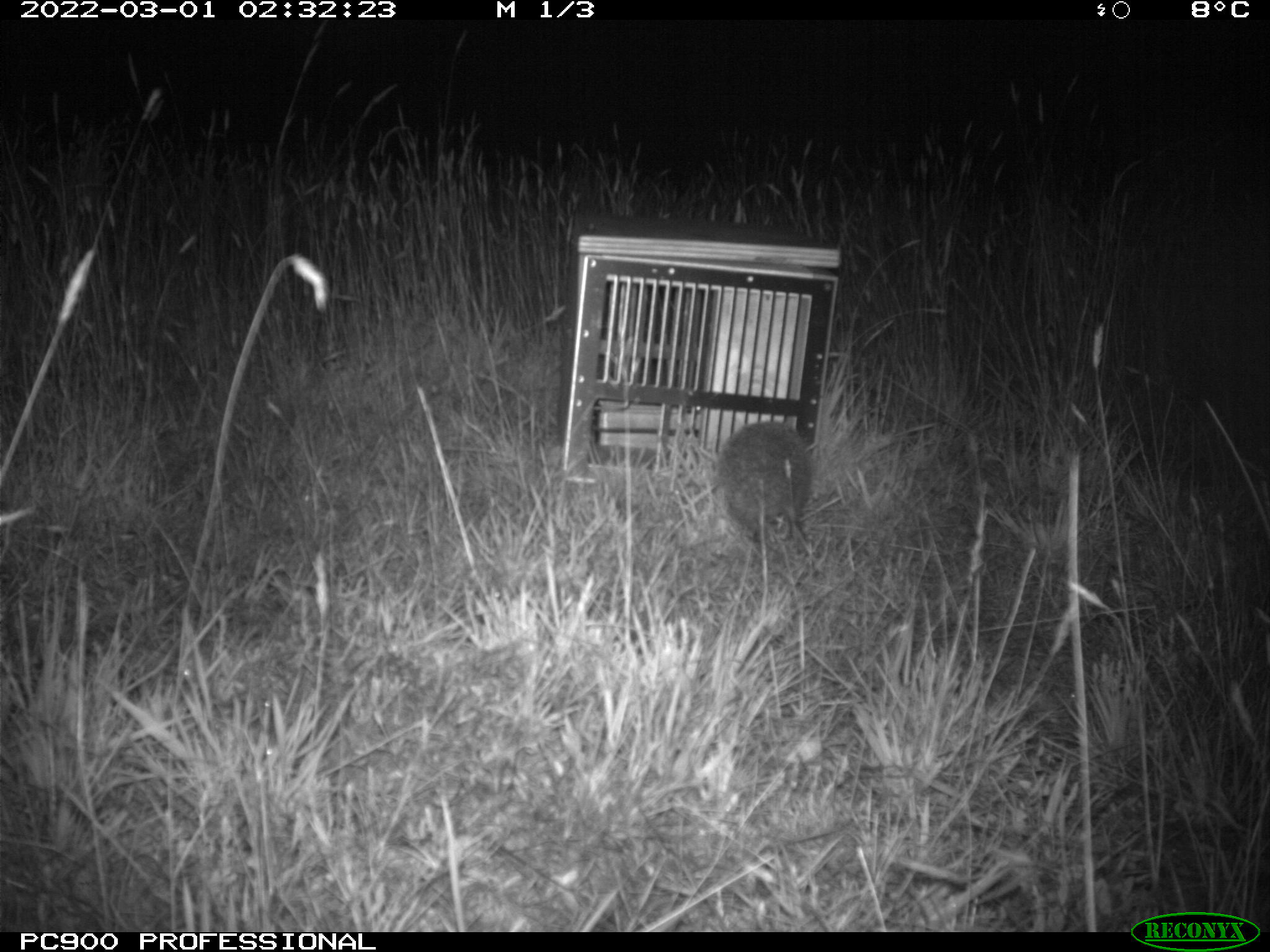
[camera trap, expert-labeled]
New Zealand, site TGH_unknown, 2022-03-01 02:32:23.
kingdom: Animalia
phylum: Chordata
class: Mammalia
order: Eulipotyphla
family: Erinaceidae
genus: Erinaceus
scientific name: Erinaceus europaeus europaeus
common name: european hedgehog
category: hedgehog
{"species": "hedgehog (european hedgehog) (Erinaceus europaeus europaeus)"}